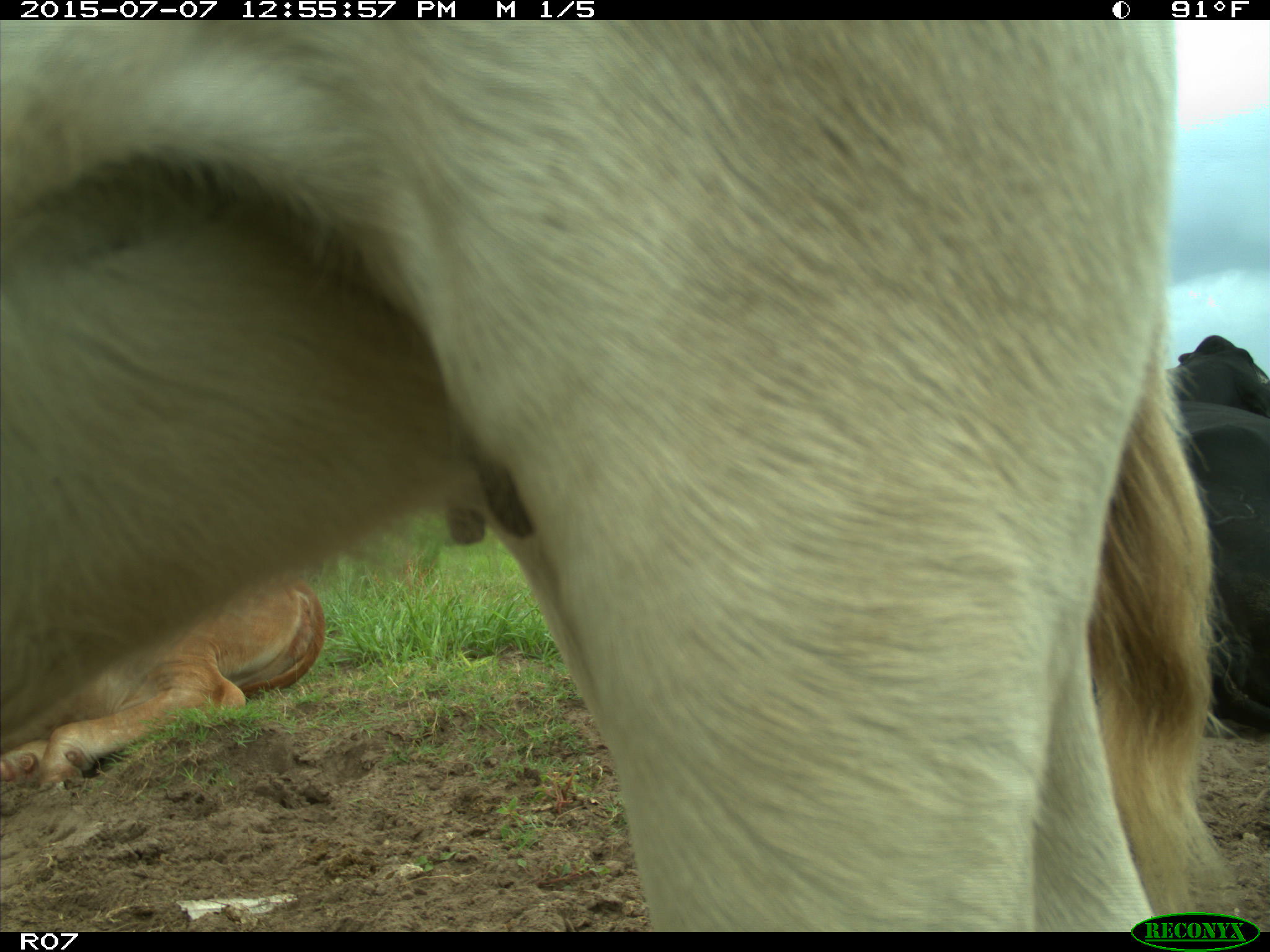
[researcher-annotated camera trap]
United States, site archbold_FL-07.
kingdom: Animalia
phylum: Chordata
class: Mammalia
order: Artiodactyla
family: Bovidae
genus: Bos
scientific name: Bos taurus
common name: domestic cow